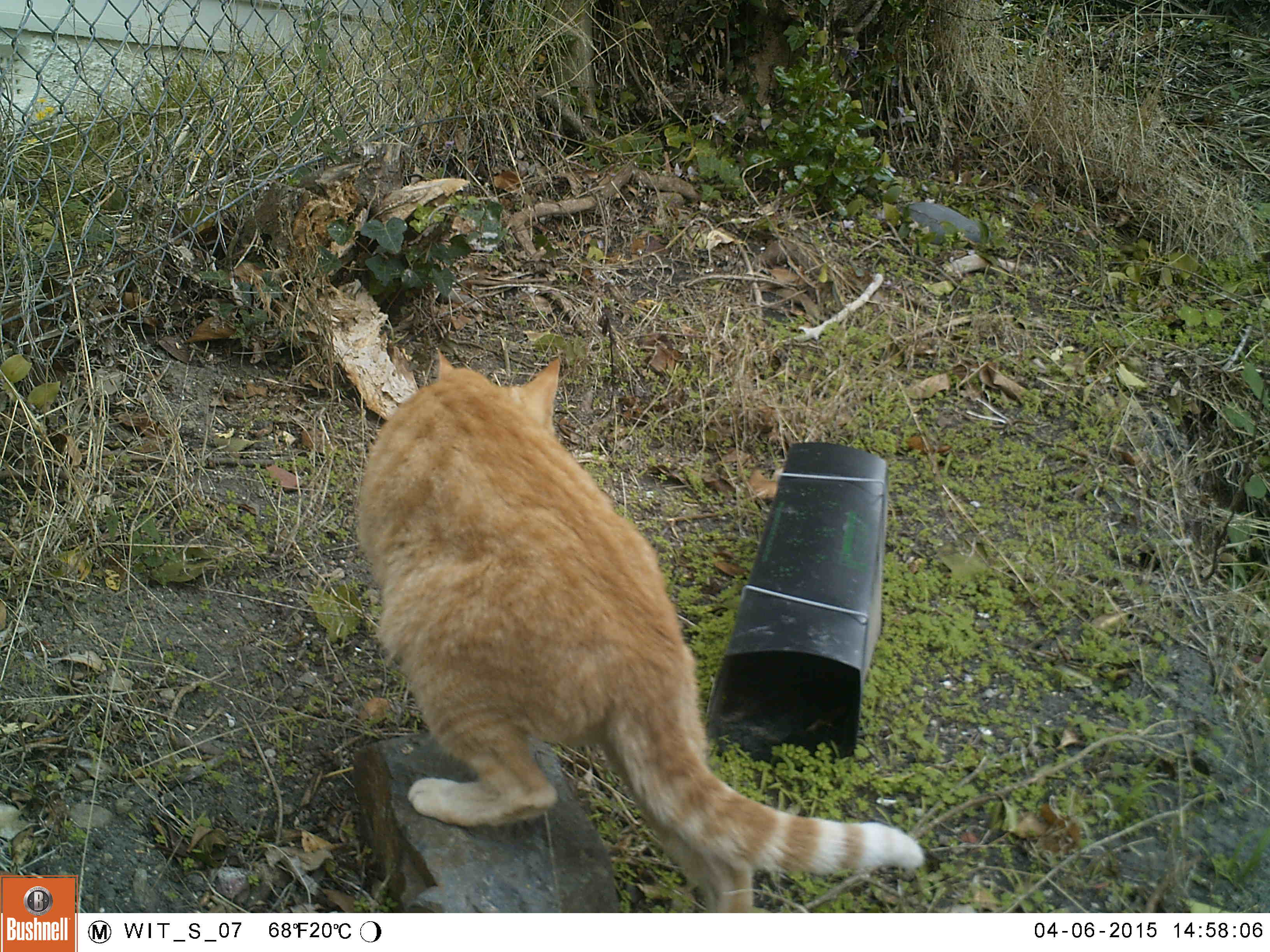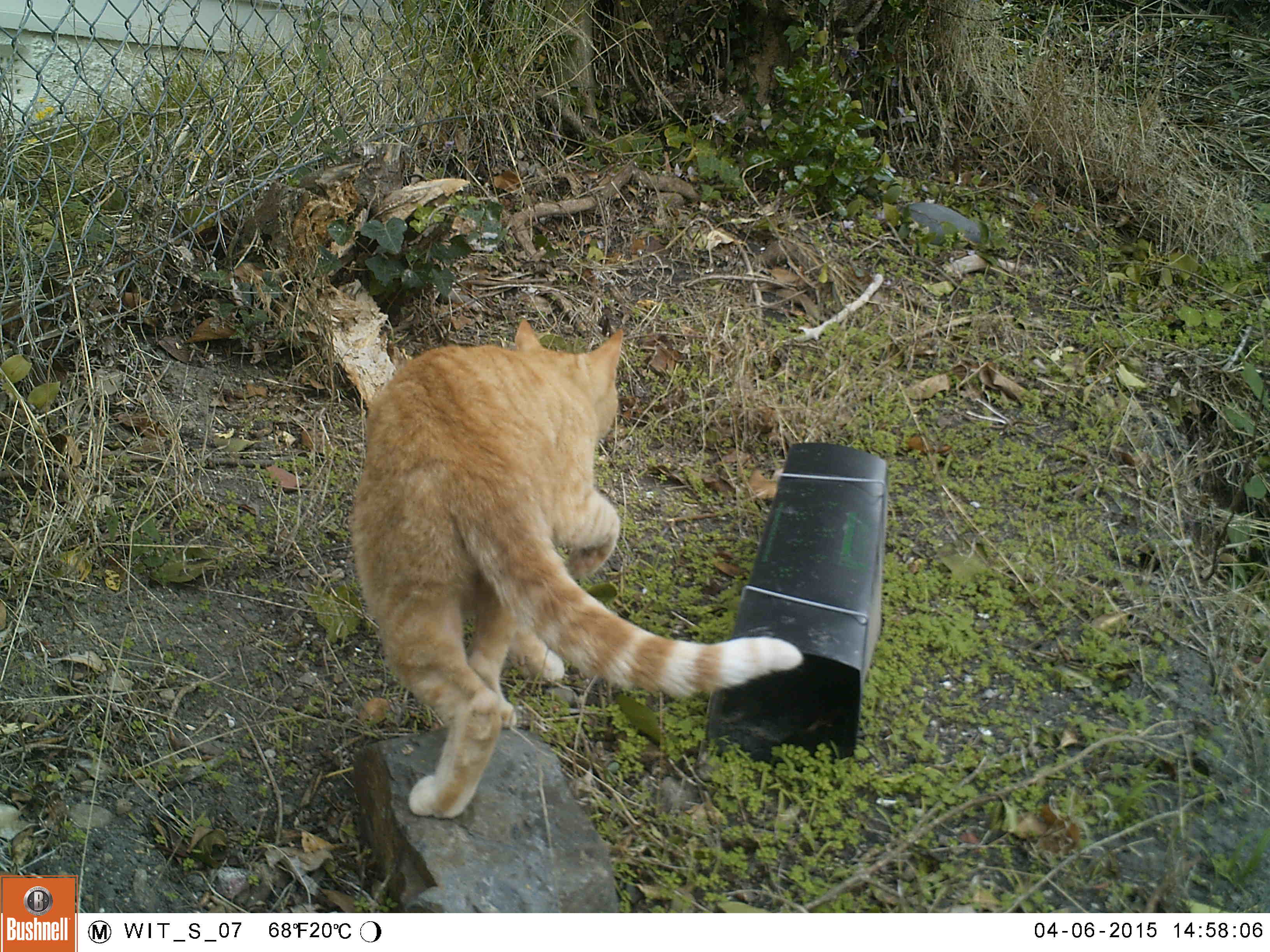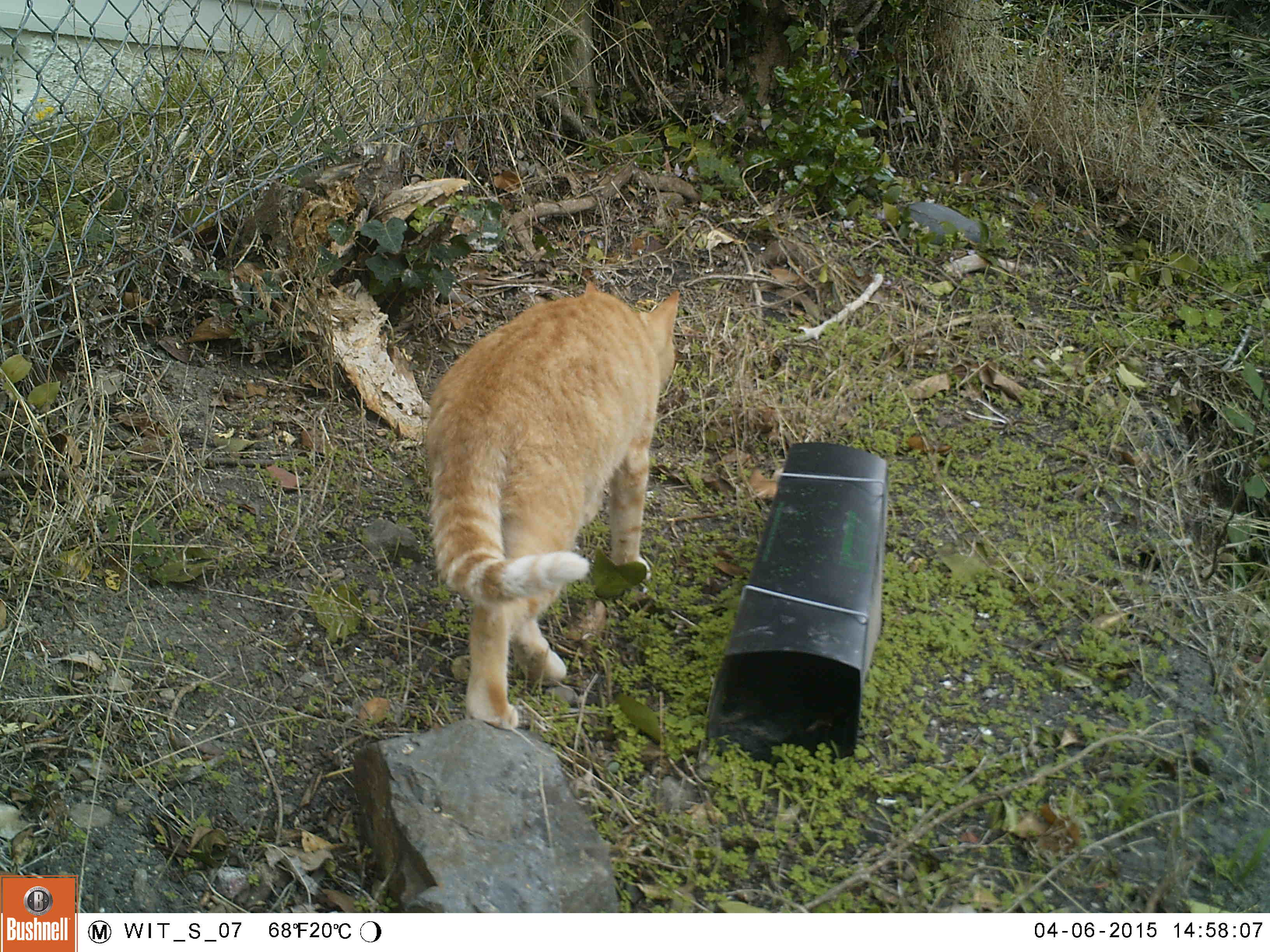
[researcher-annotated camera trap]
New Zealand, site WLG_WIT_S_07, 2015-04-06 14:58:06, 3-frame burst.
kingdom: Animalia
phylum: Chordata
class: Mammalia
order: Carnivora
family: Felidae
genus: Felis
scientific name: Felis catus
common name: domestic cat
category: cat